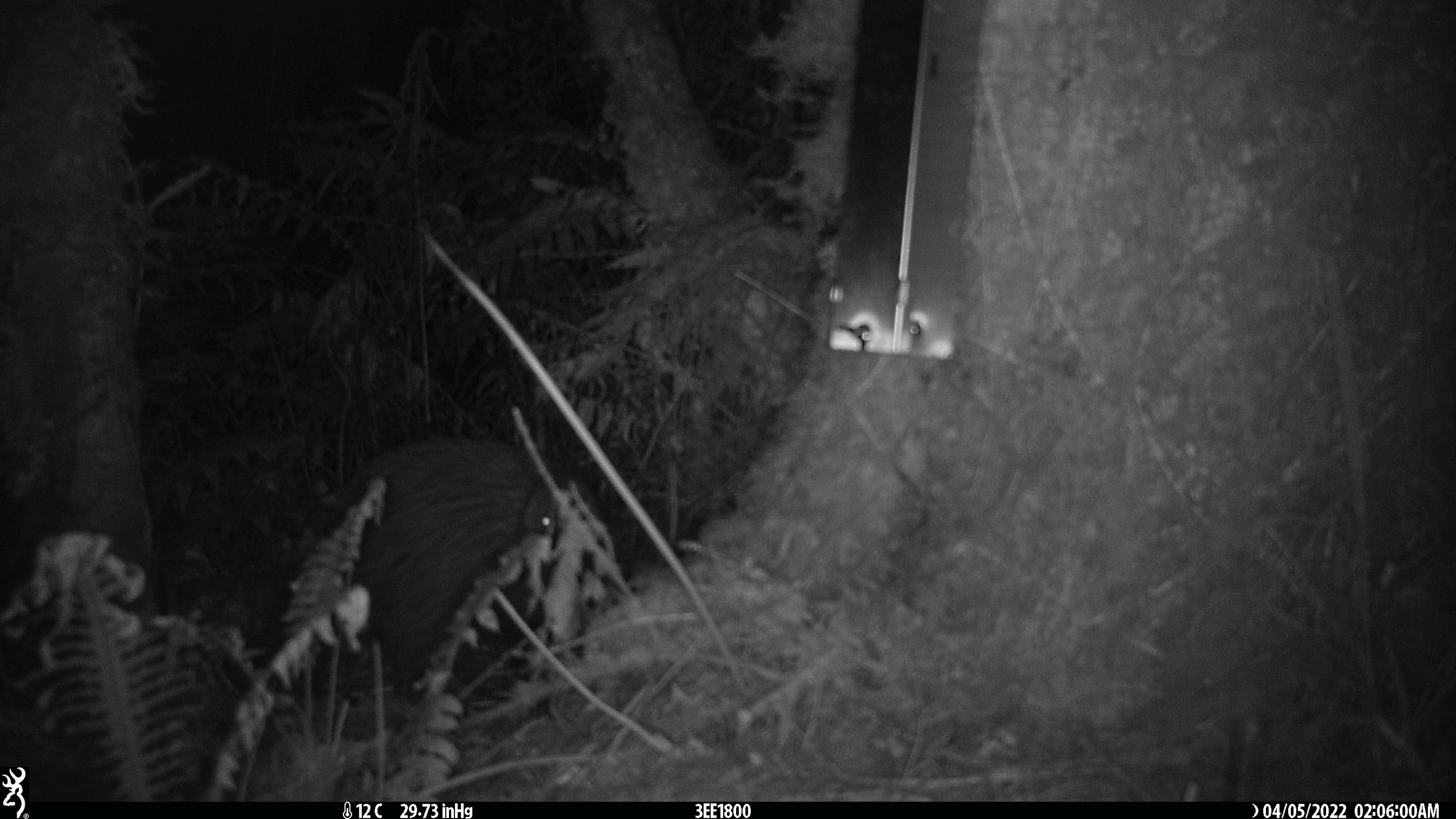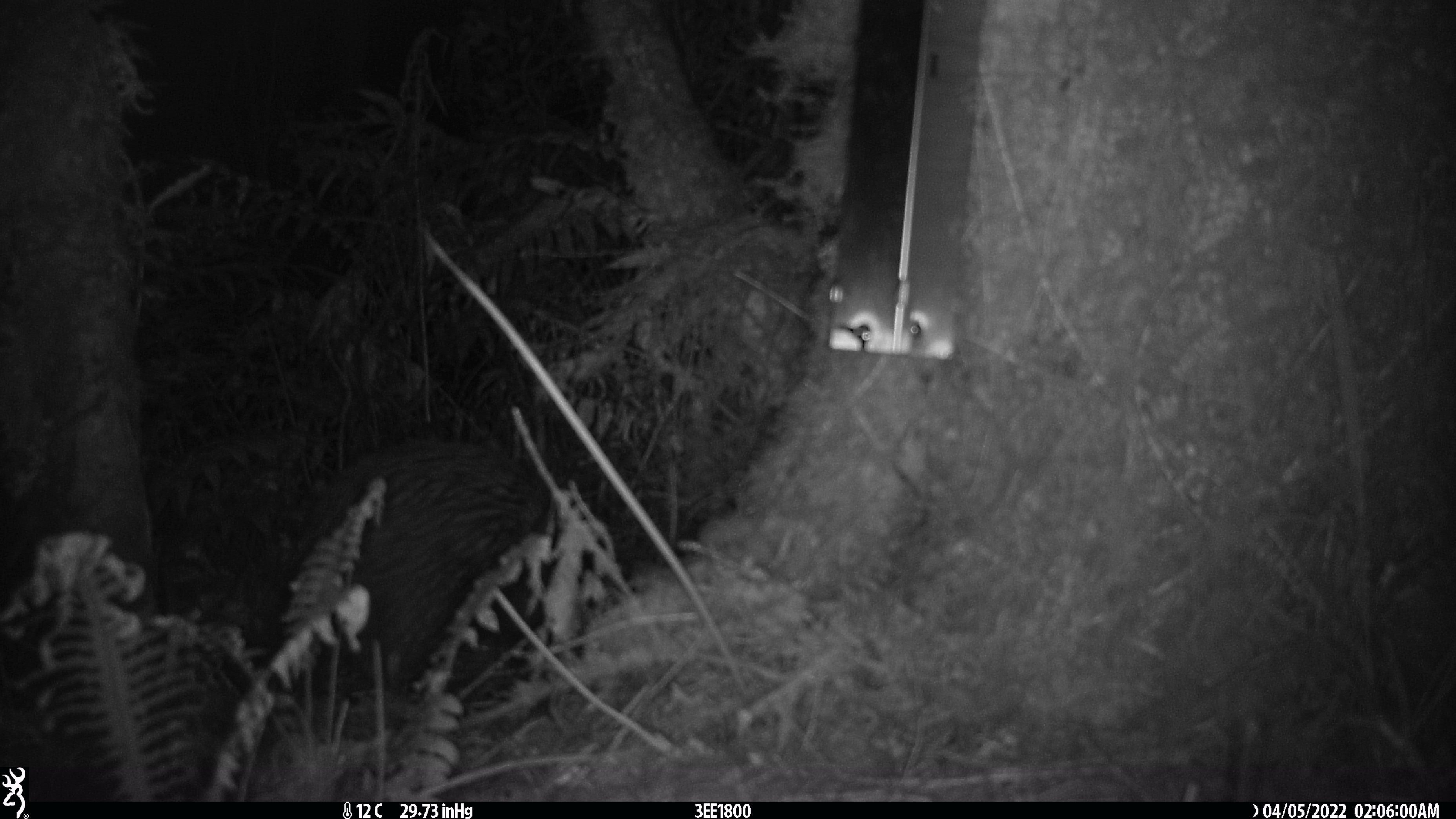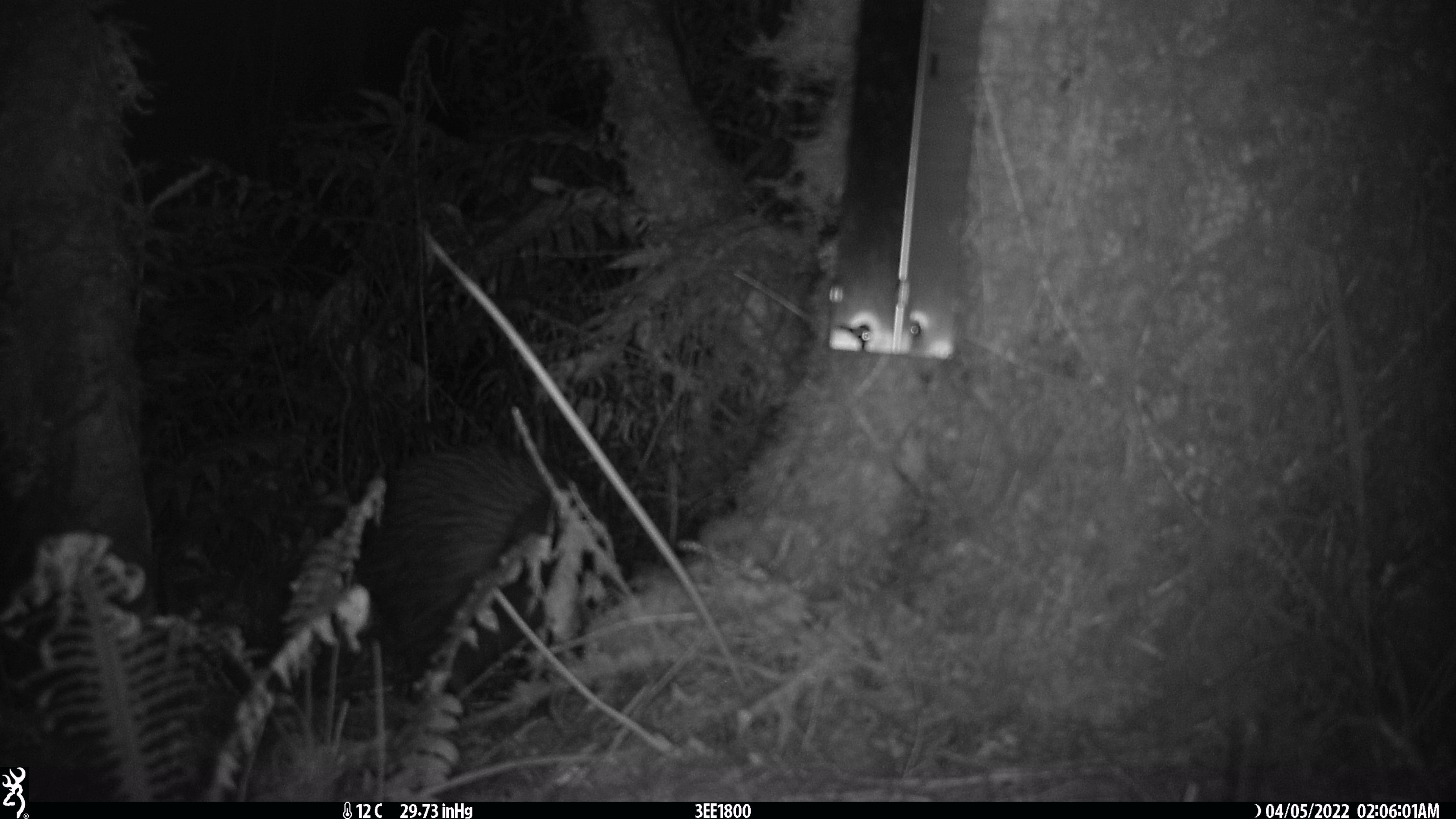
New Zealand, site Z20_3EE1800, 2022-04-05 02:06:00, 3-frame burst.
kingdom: Animalia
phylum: Chordata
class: Aves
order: Apterygiformes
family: Apterygidae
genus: Apteryx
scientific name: Apteryx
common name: kiwi